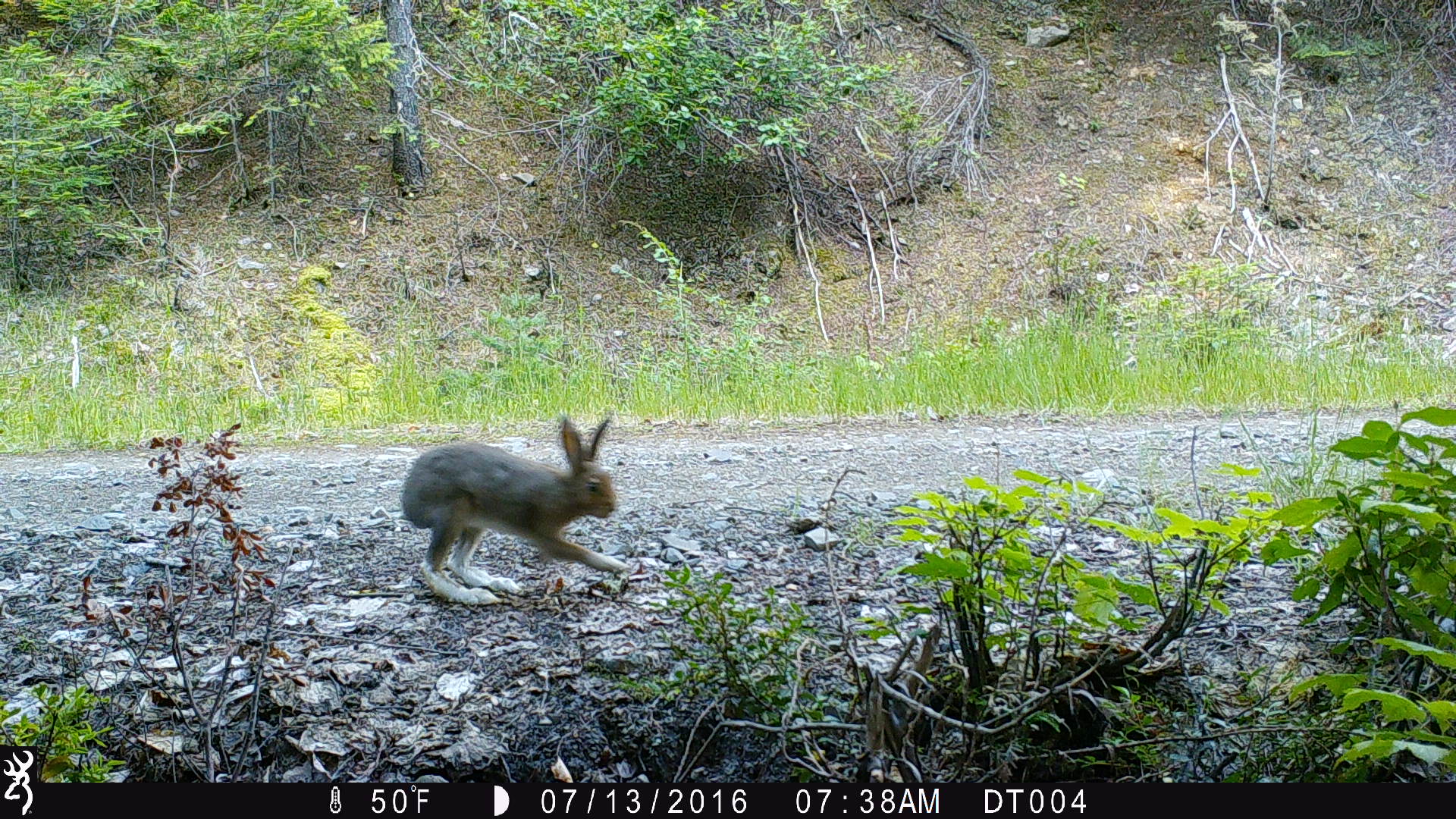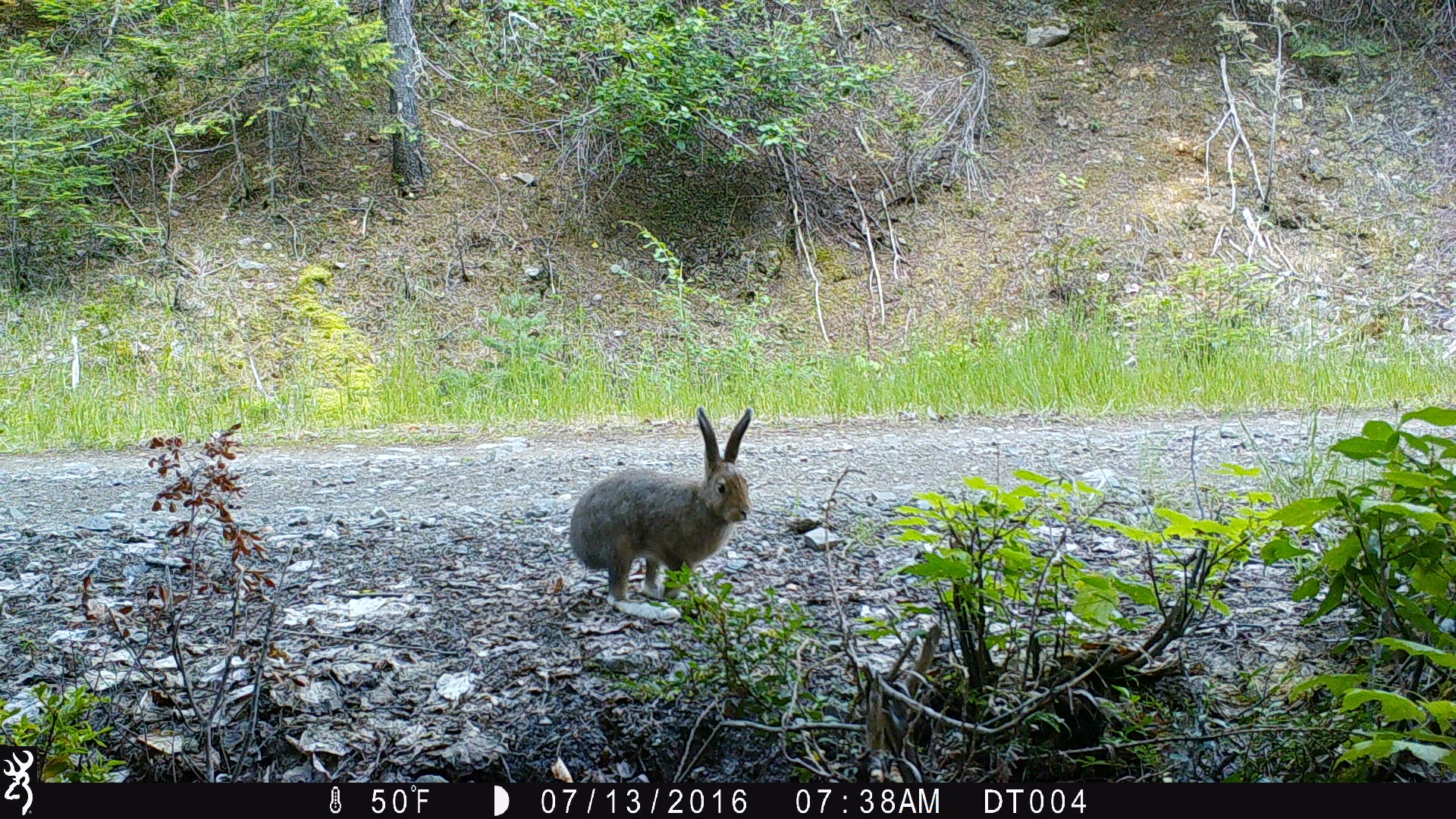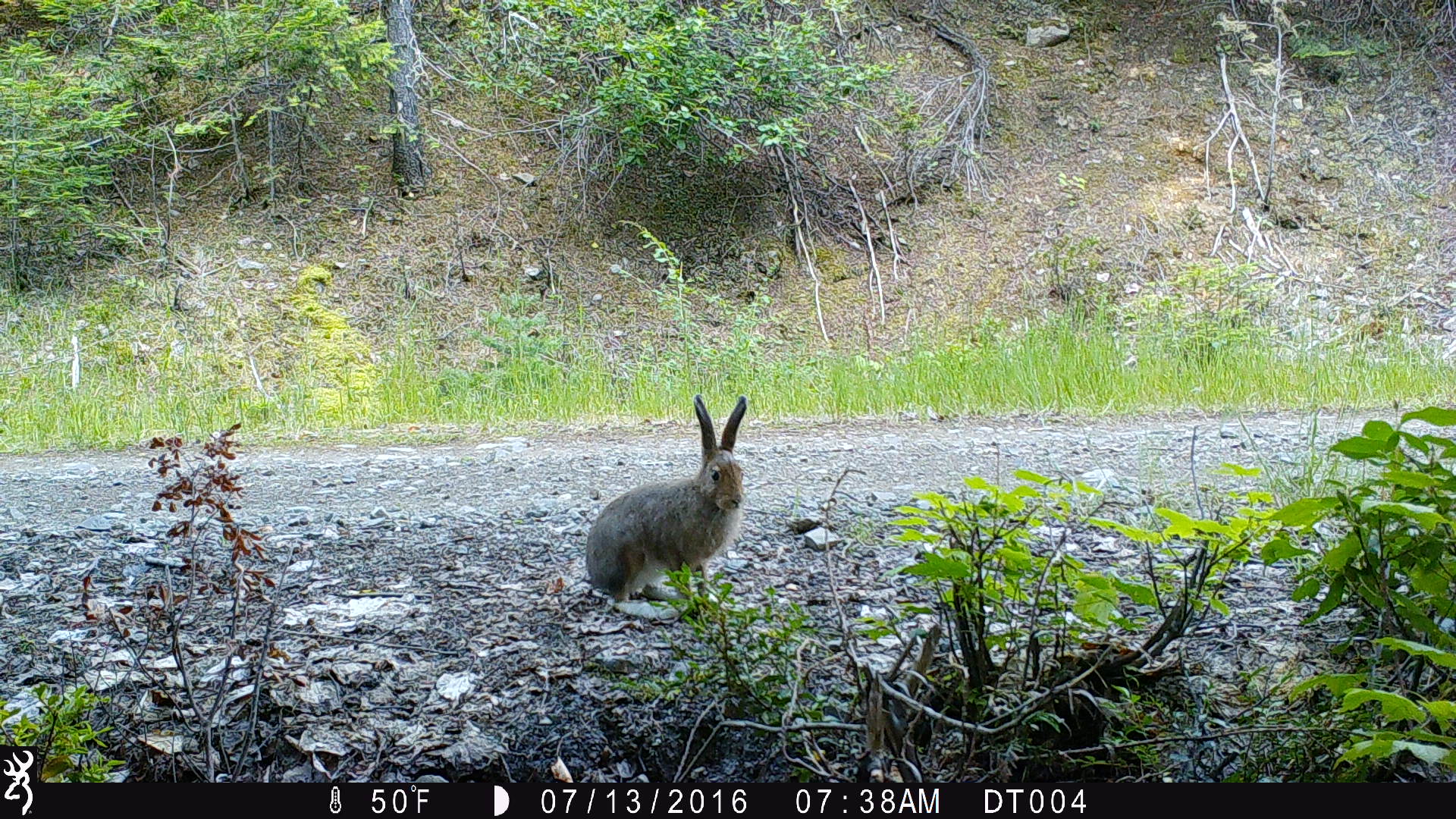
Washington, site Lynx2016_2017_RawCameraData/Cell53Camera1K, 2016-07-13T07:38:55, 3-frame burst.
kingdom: Animalia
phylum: Chordata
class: Mammalia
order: Lagomorpha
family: Leporidae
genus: Lepus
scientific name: Lepus americanus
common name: snowshoe hare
Lepus americanus (snowshoe hare). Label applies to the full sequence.